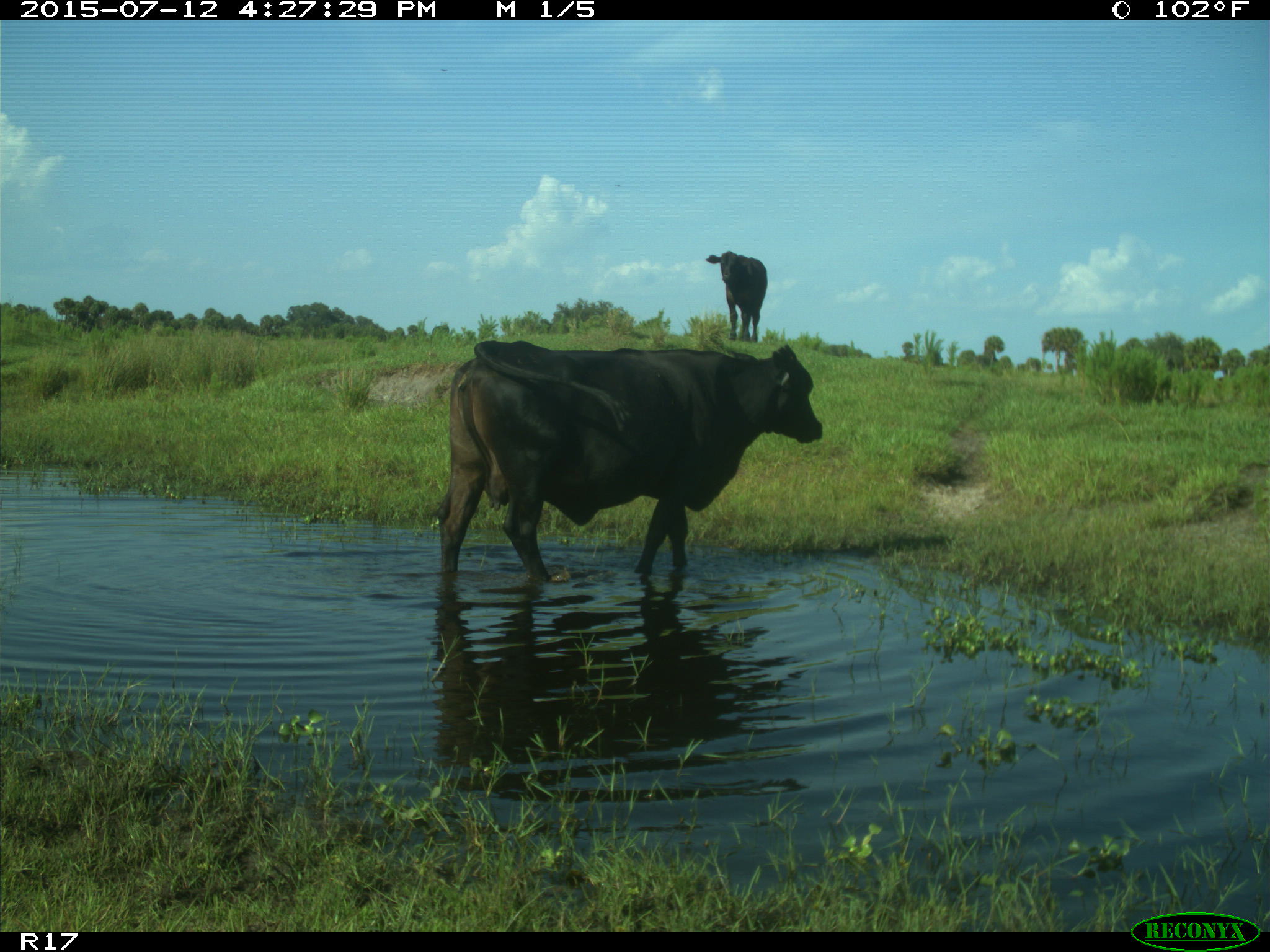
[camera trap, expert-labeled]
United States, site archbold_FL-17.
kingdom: Animalia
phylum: Chordata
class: Mammalia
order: Artiodactyla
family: Bovidae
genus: Bos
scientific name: Bos taurus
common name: domestic cow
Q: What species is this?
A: Bos taurus (domestic cow).